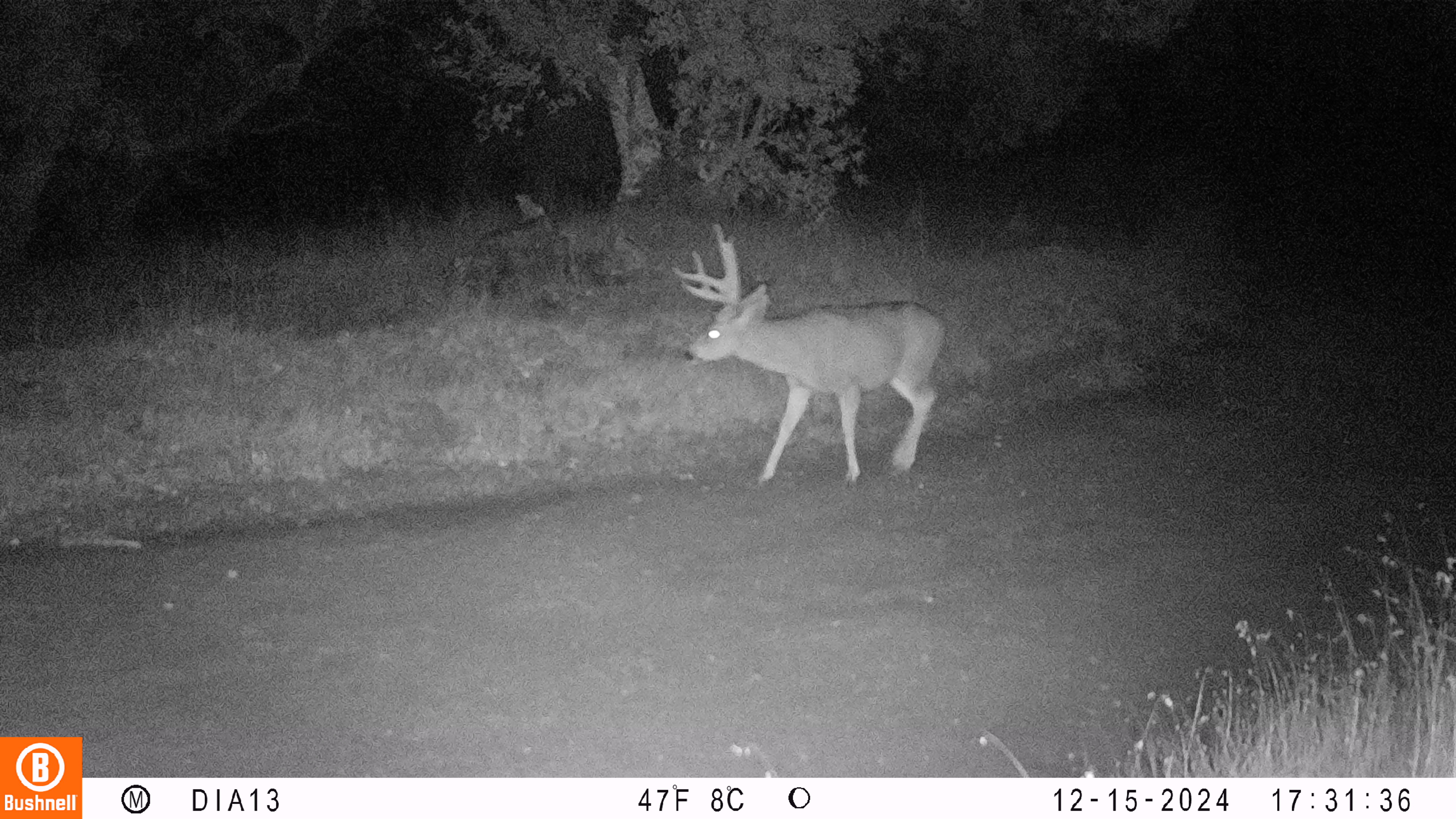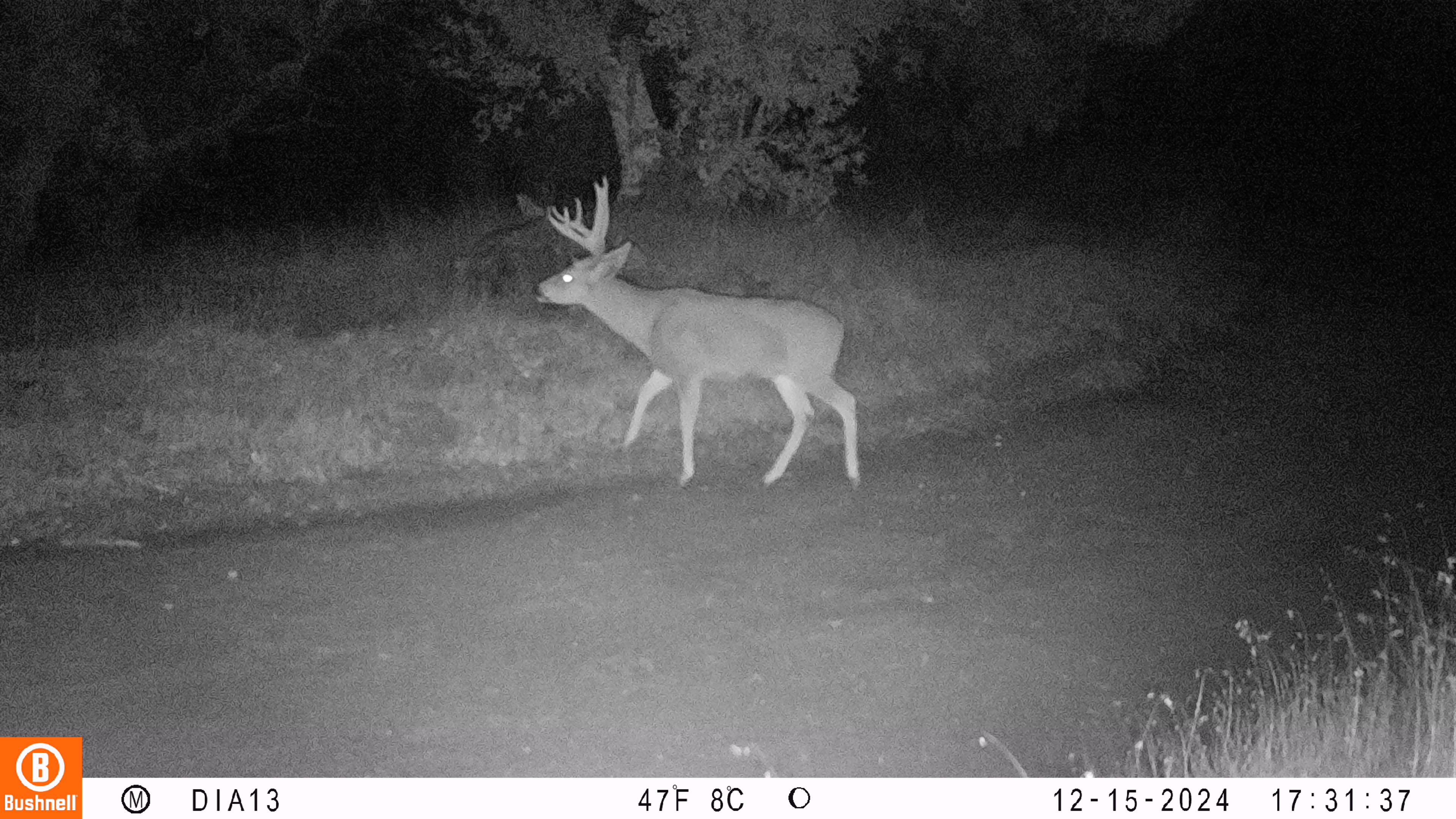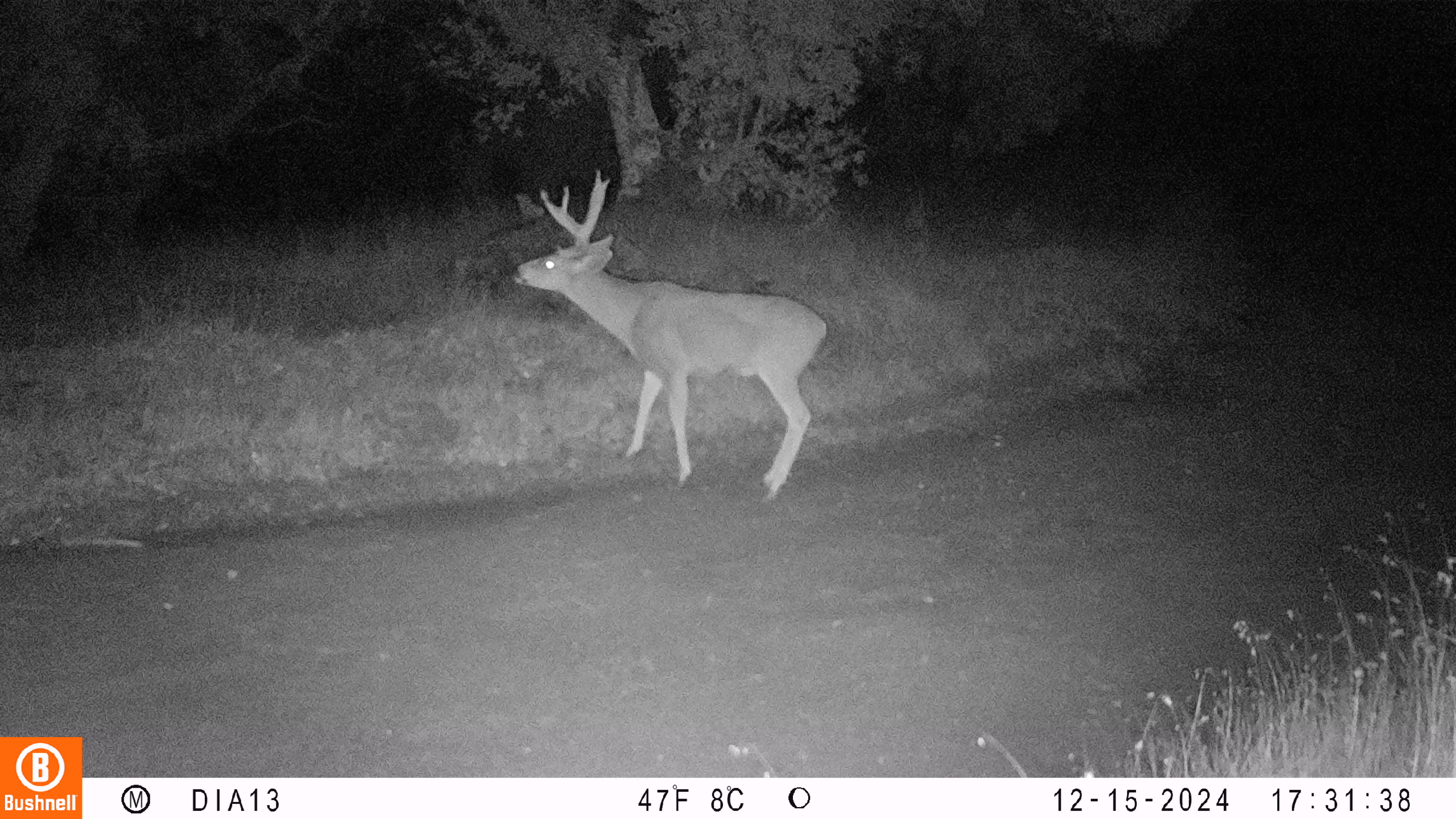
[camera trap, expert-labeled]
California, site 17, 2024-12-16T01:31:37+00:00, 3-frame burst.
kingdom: Animalia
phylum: Chordata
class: Mammalia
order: Artiodactyla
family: Cervidae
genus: Odocoileus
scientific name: Odocoileus hemionus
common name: mule deer